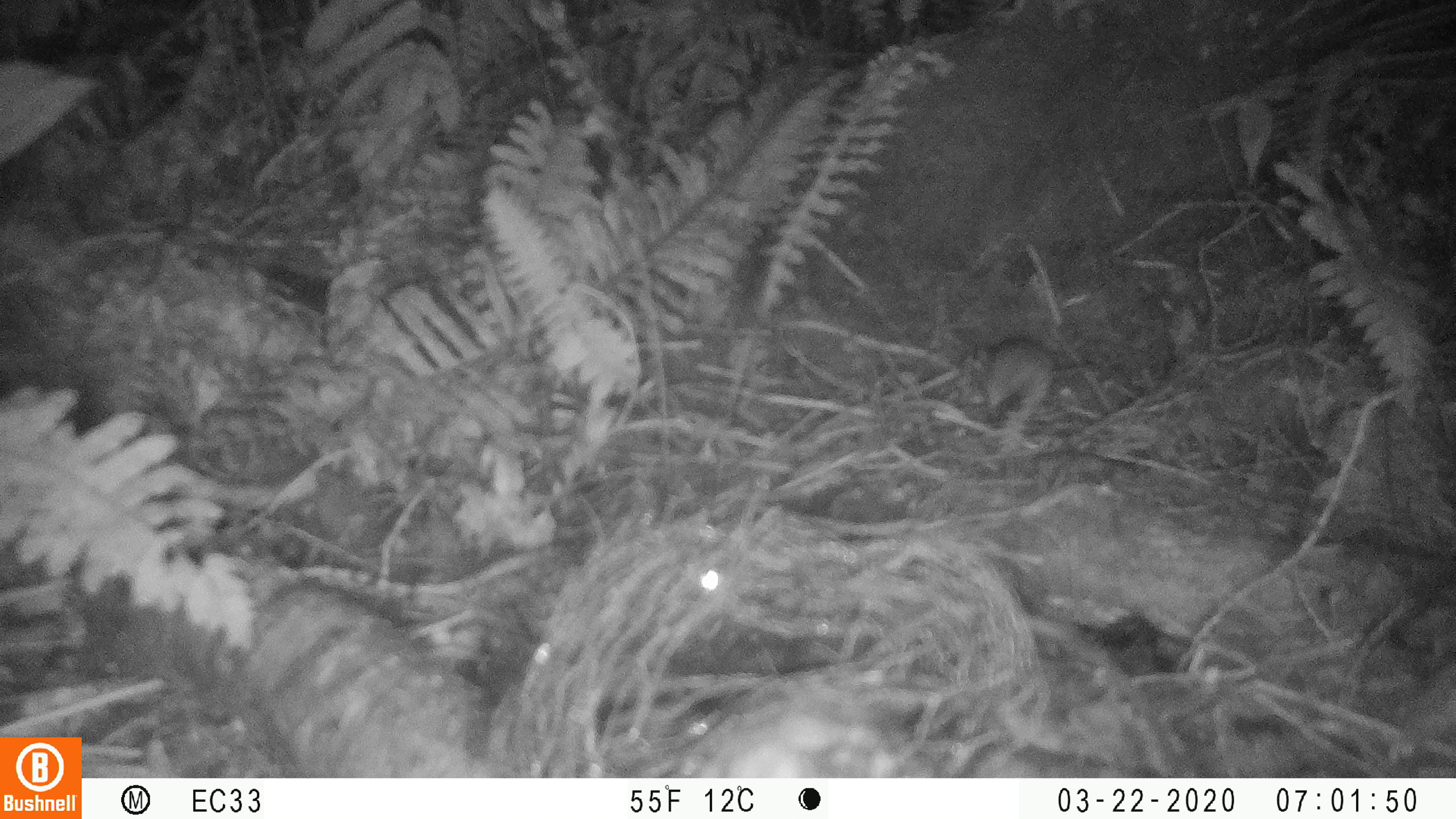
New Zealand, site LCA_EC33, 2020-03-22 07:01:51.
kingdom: Animalia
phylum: Chordata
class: Mammalia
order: Rodentia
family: Muridae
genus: Rattus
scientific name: Rattus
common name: rat